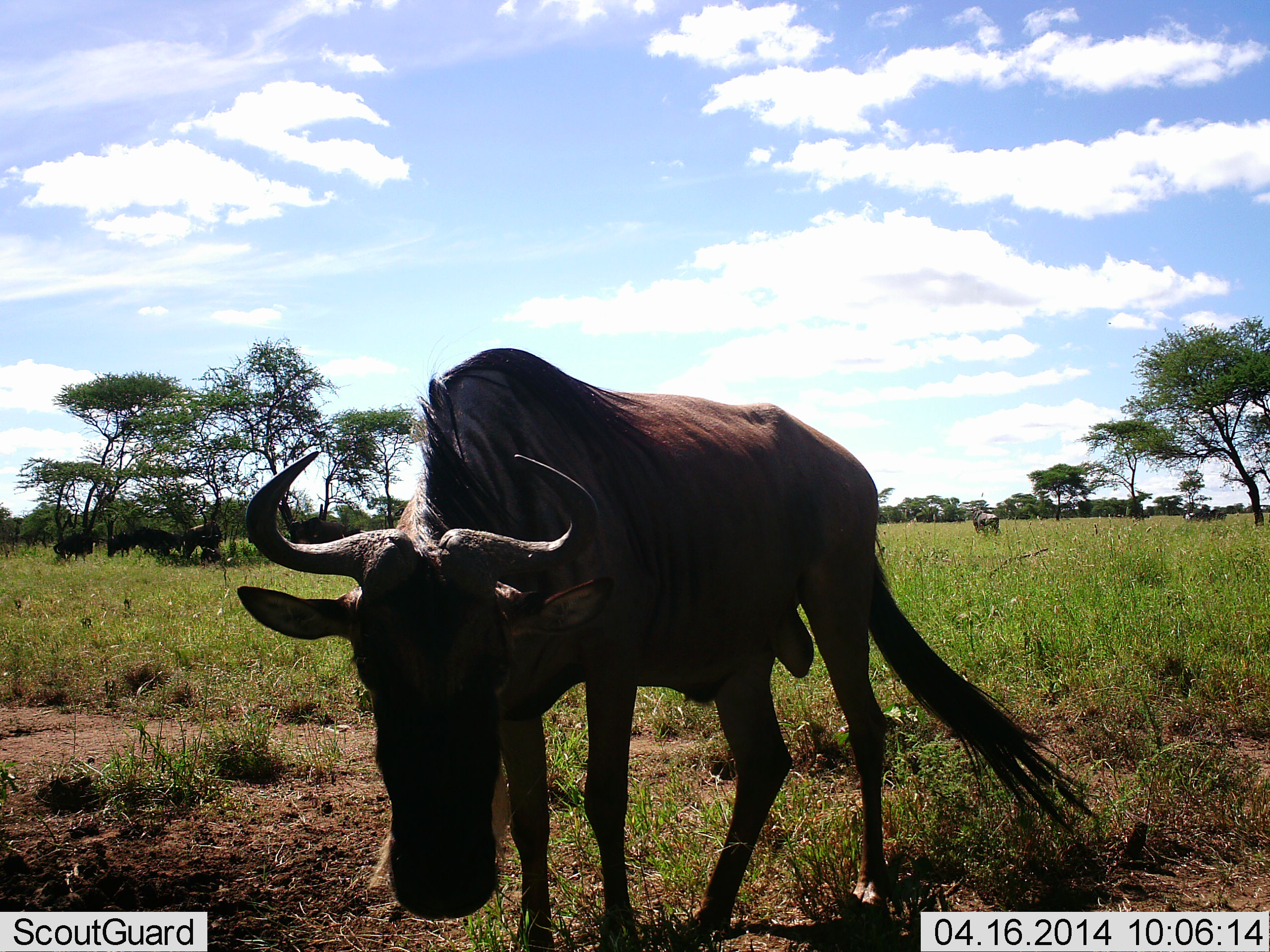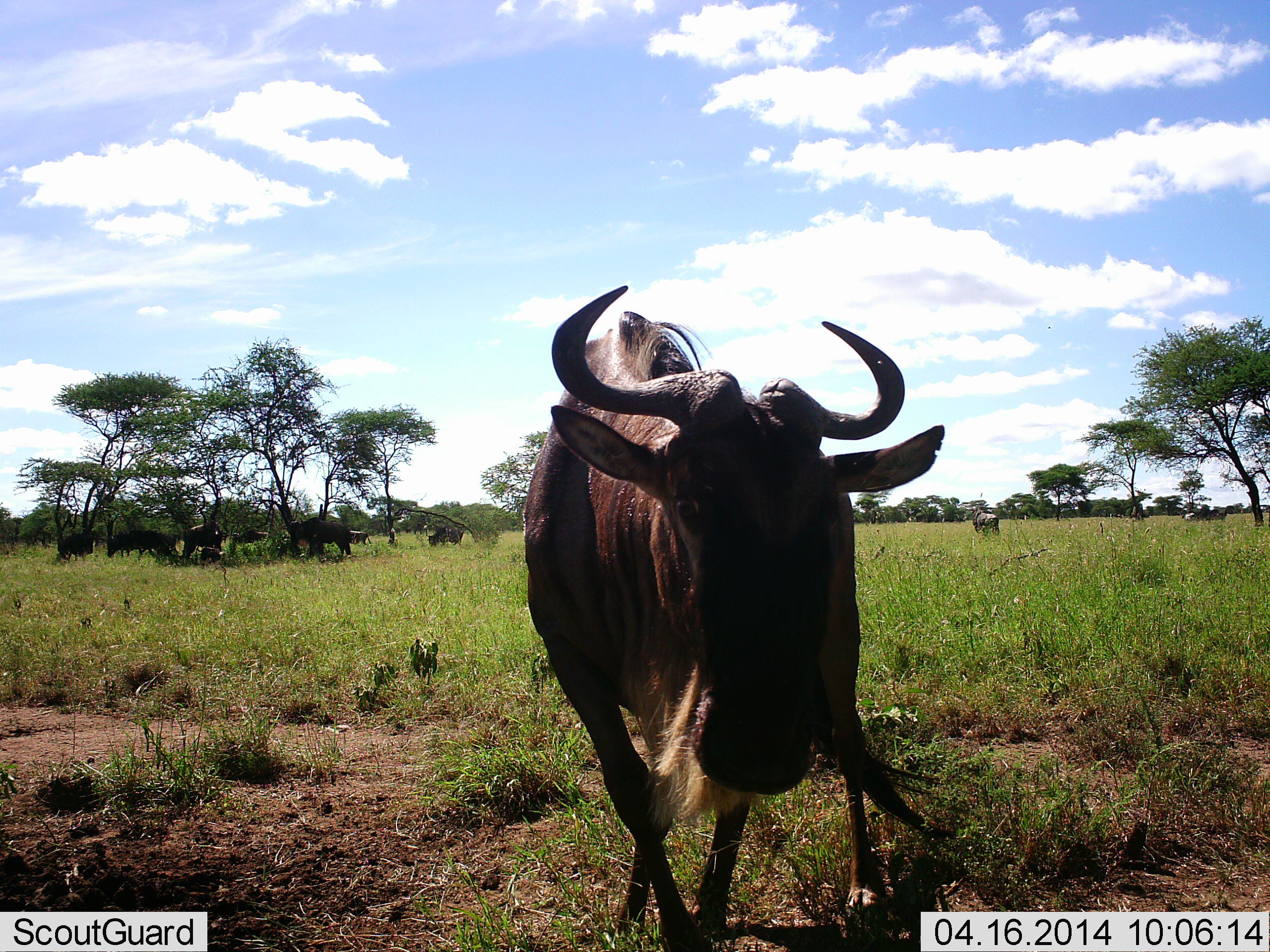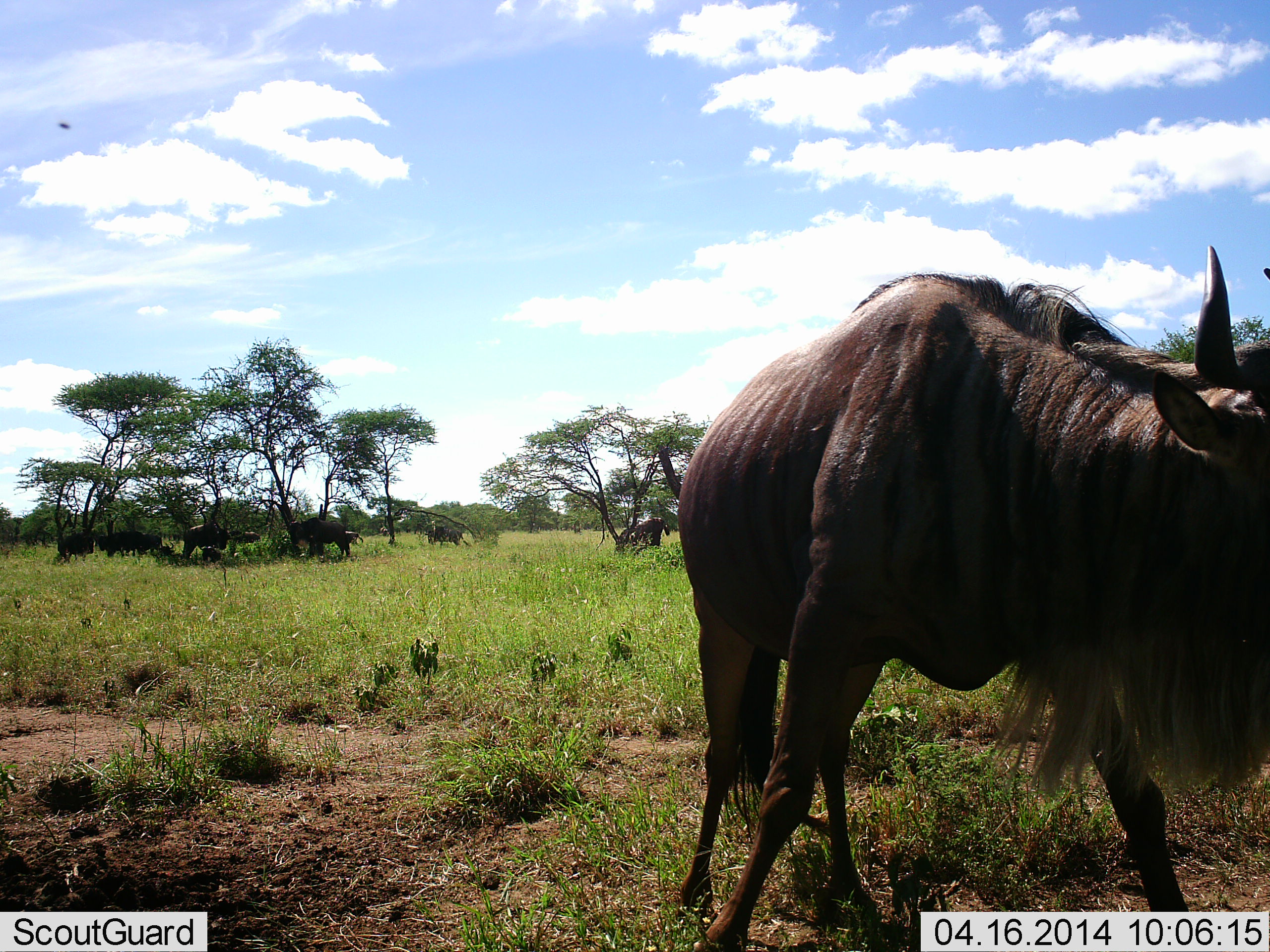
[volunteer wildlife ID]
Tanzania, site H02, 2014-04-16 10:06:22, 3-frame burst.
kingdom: Animalia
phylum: Chordata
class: Mammalia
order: Artiodactyla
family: Bovidae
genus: Connochaetes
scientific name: Connochaetes taurinus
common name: blue wildebeest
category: wildebeest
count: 8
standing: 85%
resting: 0%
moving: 62%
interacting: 0%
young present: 0%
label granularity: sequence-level